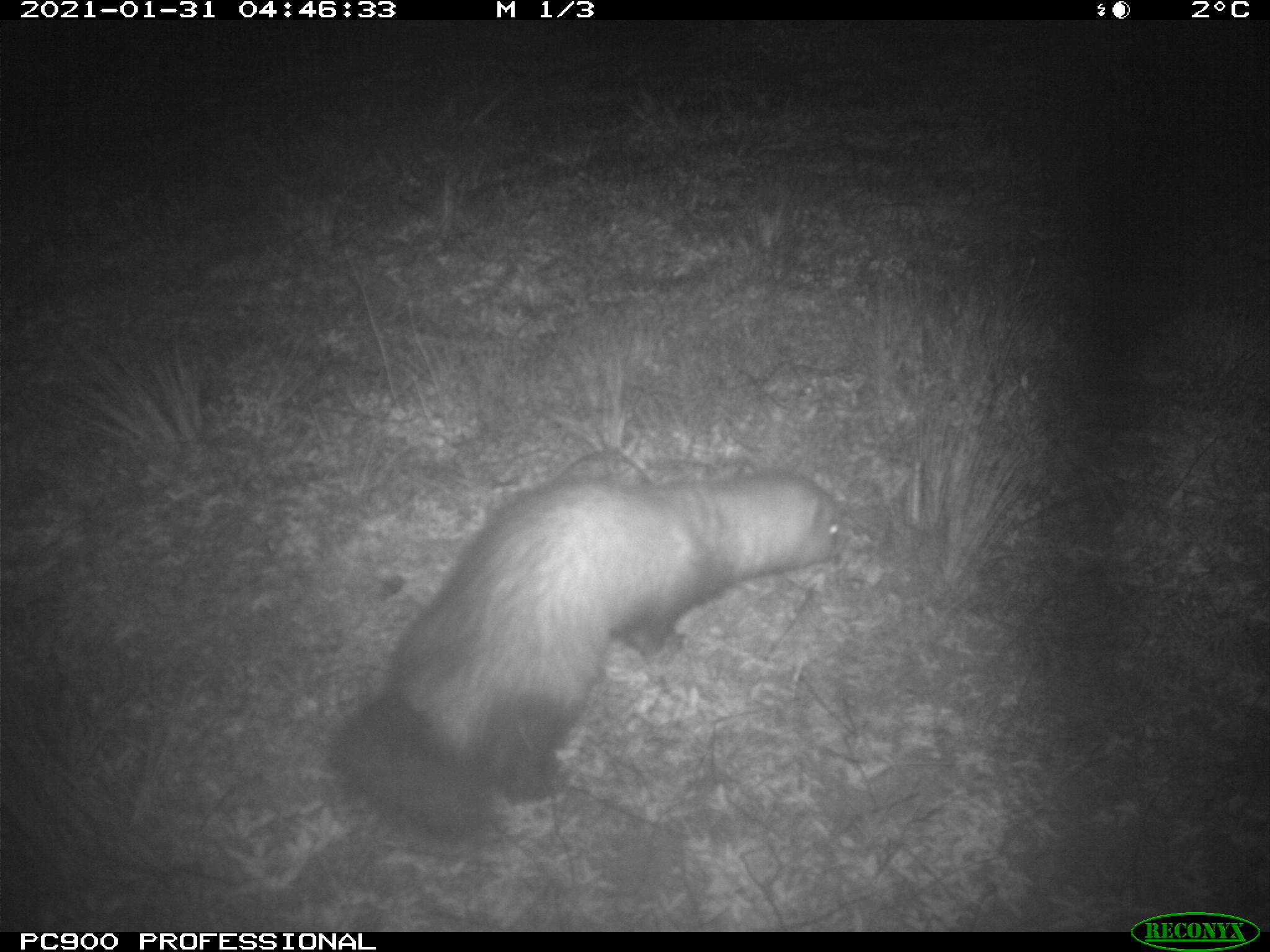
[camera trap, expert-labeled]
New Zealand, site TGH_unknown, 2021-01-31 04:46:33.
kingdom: Animalia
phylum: Chordata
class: Mammalia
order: Carnivora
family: Mustelidae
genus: Mustela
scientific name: Mustela furo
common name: ferret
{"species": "ferret (Mustela furo)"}